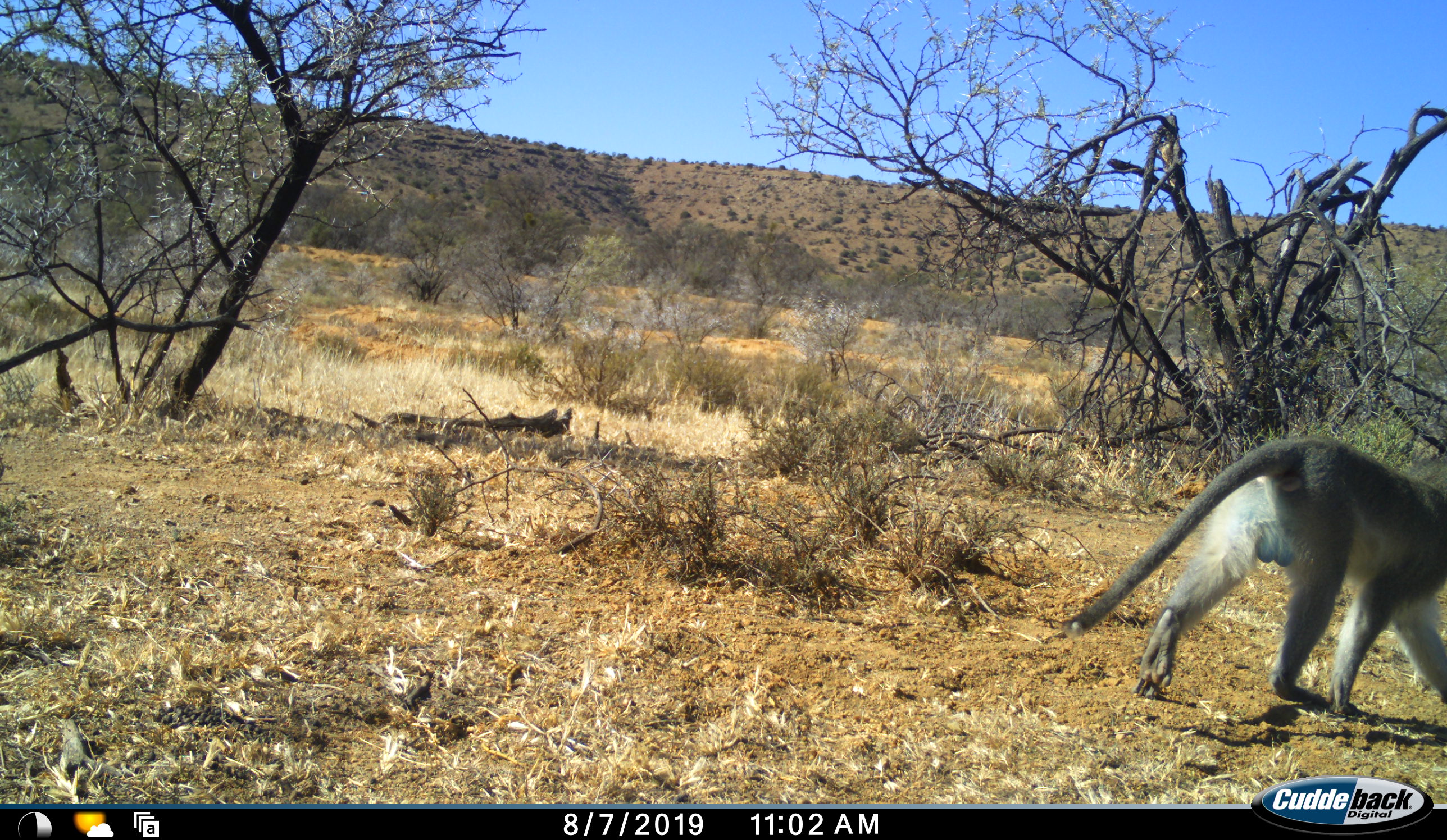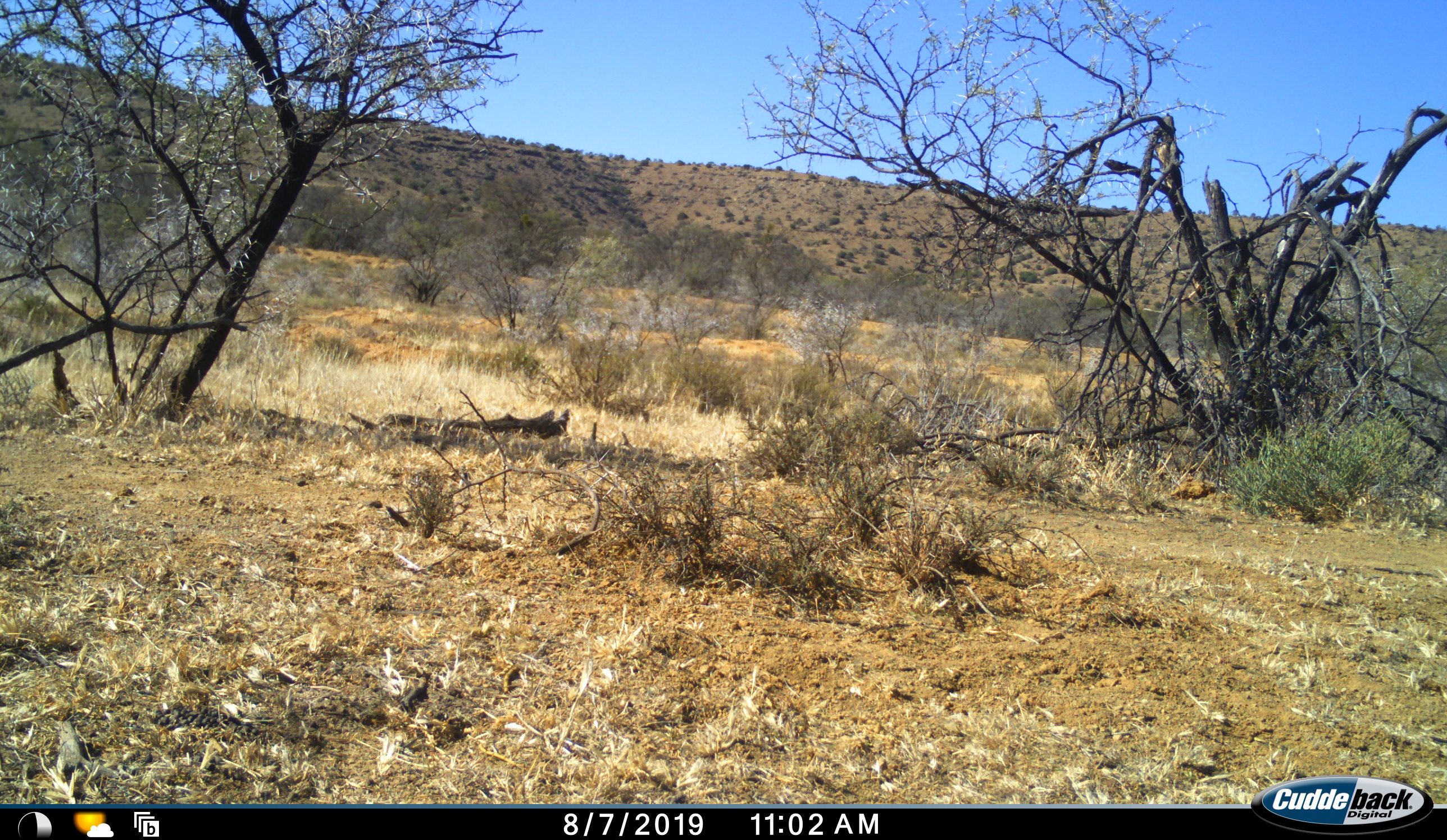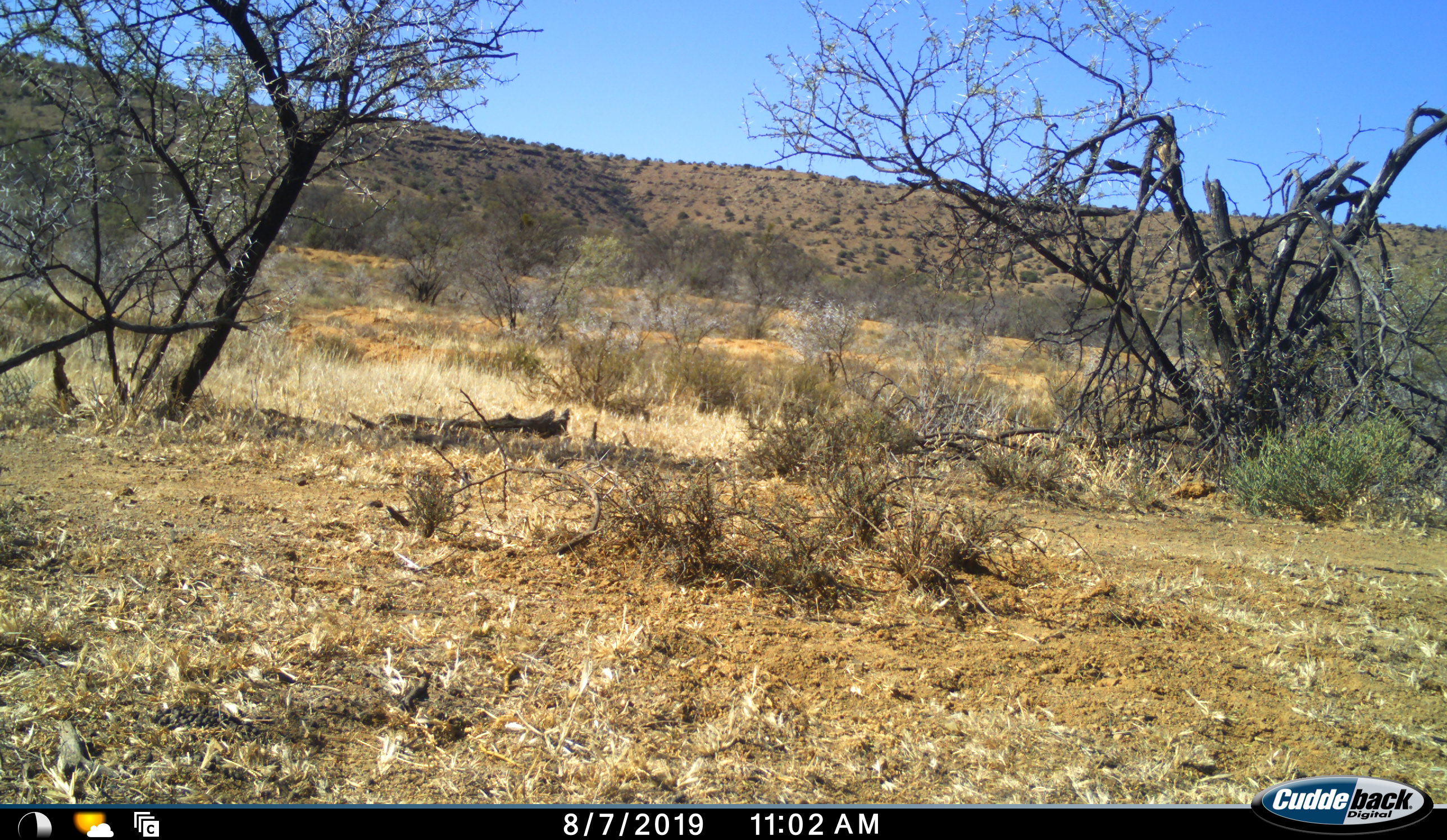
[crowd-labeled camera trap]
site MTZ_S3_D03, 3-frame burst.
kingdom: Animalia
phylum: Chordata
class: Mammalia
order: Primates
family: Cercopithecidae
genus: Chlorocebus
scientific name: Chlorocebus pygerythrus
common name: vervet monkey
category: monkeyvervet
Monkeyvervet (vervet monkey) (Chlorocebus pygerythrus), count 1. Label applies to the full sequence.